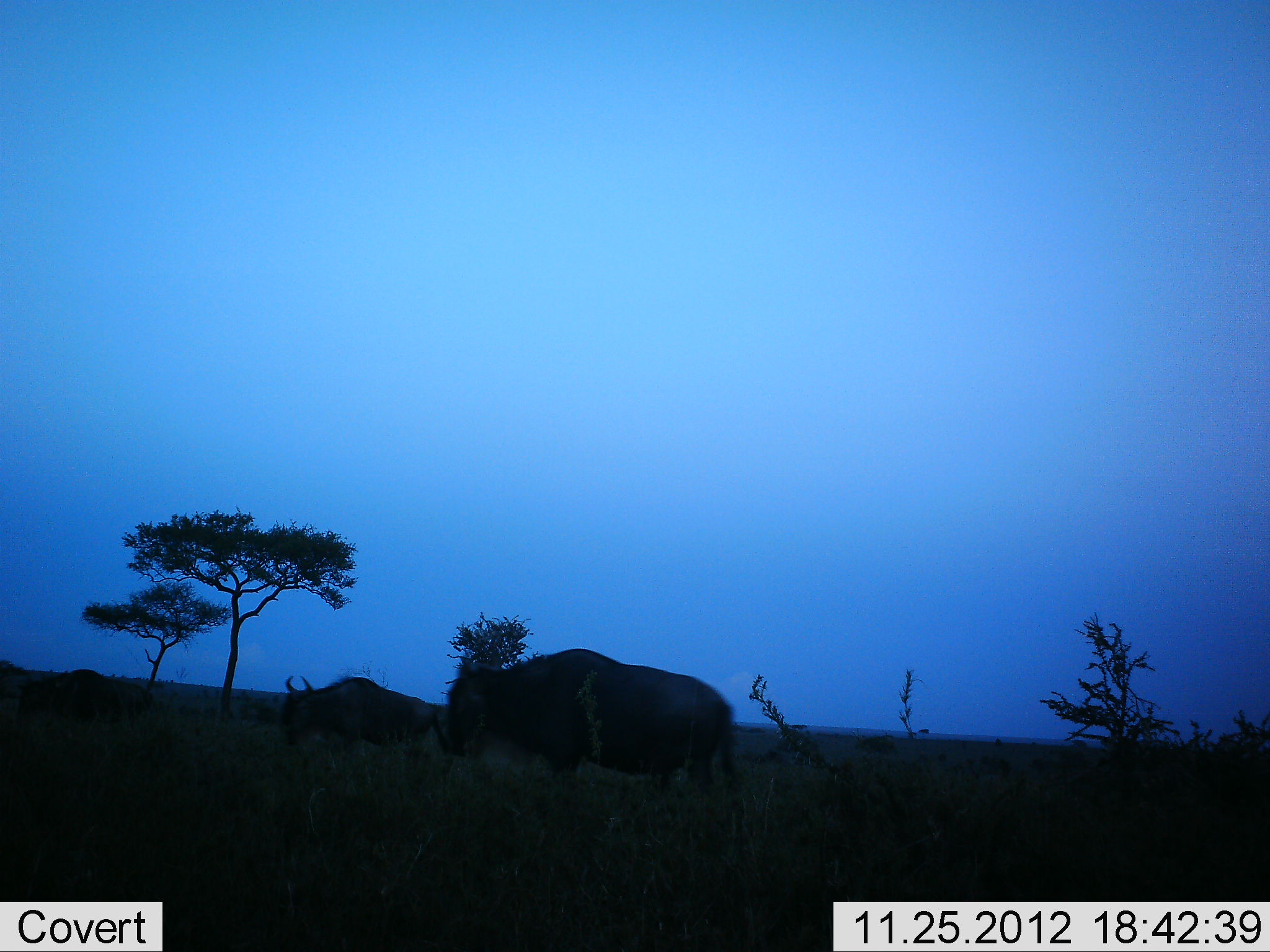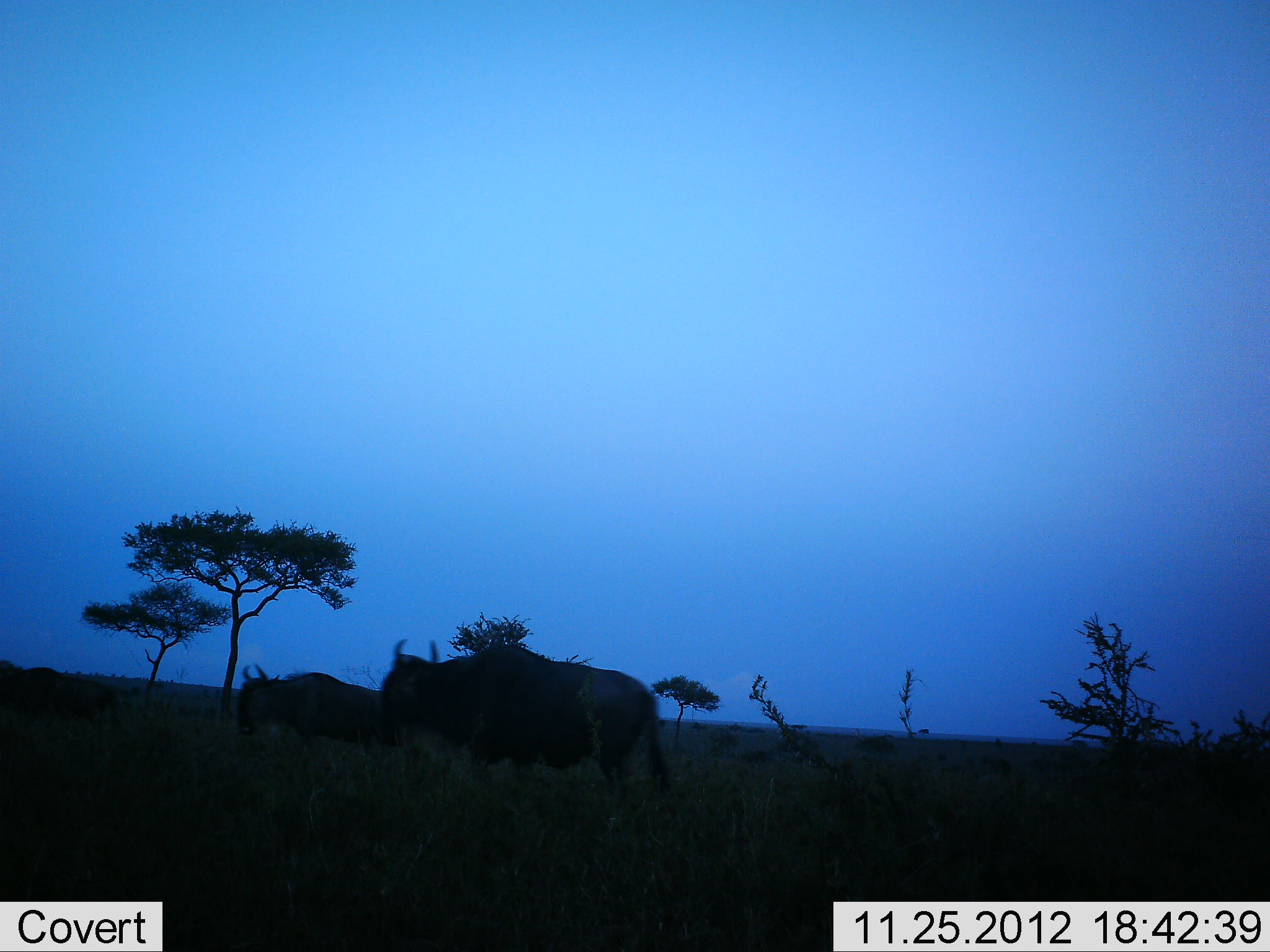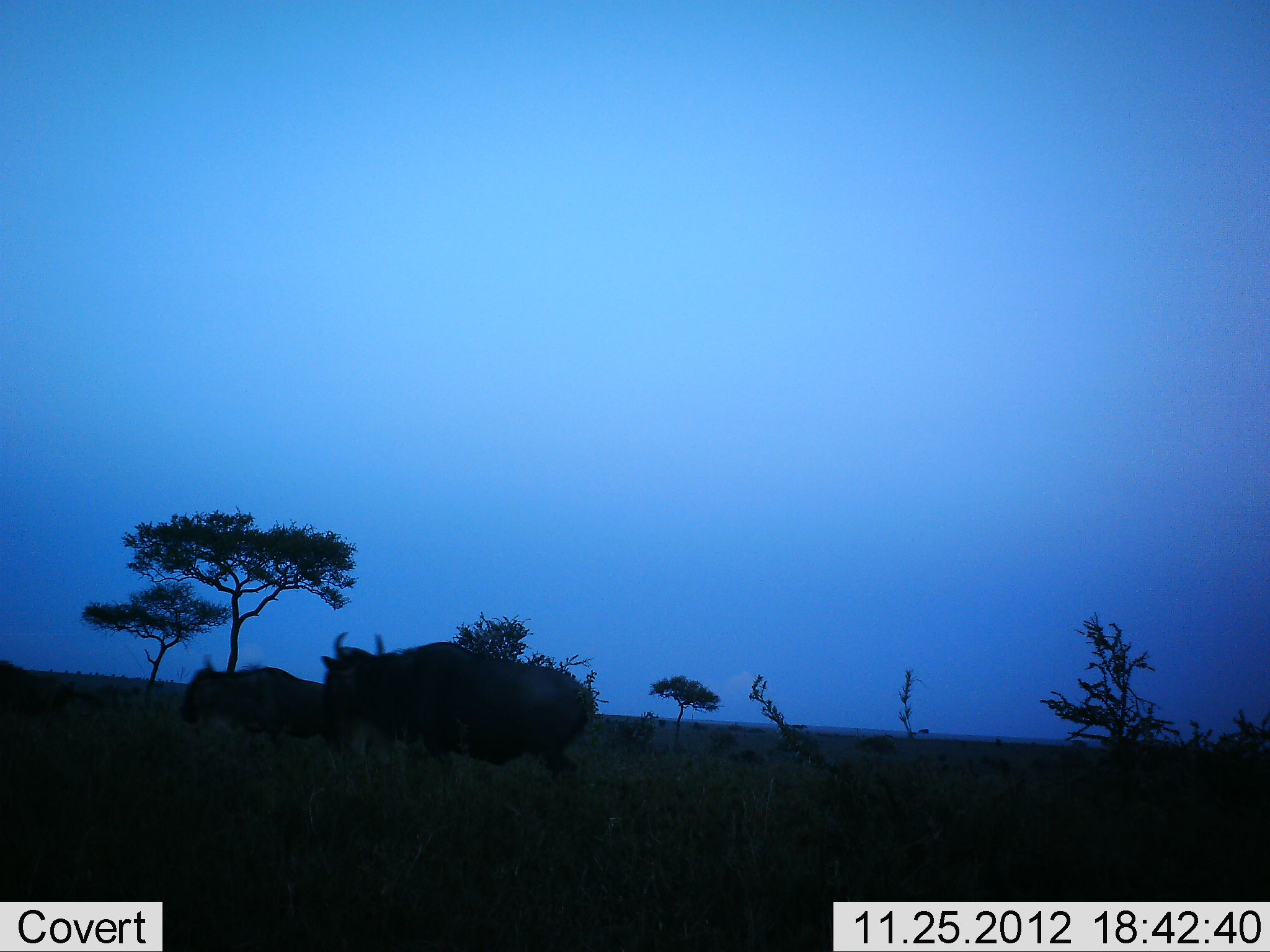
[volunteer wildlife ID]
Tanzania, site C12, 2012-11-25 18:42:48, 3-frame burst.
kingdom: Animalia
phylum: Chordata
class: Mammalia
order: Artiodactyla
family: Bovidae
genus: Connochaetes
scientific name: Connochaetes taurinus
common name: blue wildebeest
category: wildebeest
Wildebeest (blue wildebeest) (Connochaetes taurinus), count 3. Behavior (volunteer vote fractions): standing 0%, resting 0%, moving 100%, interacting 0%. Young present (vote fraction): 0%. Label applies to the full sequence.